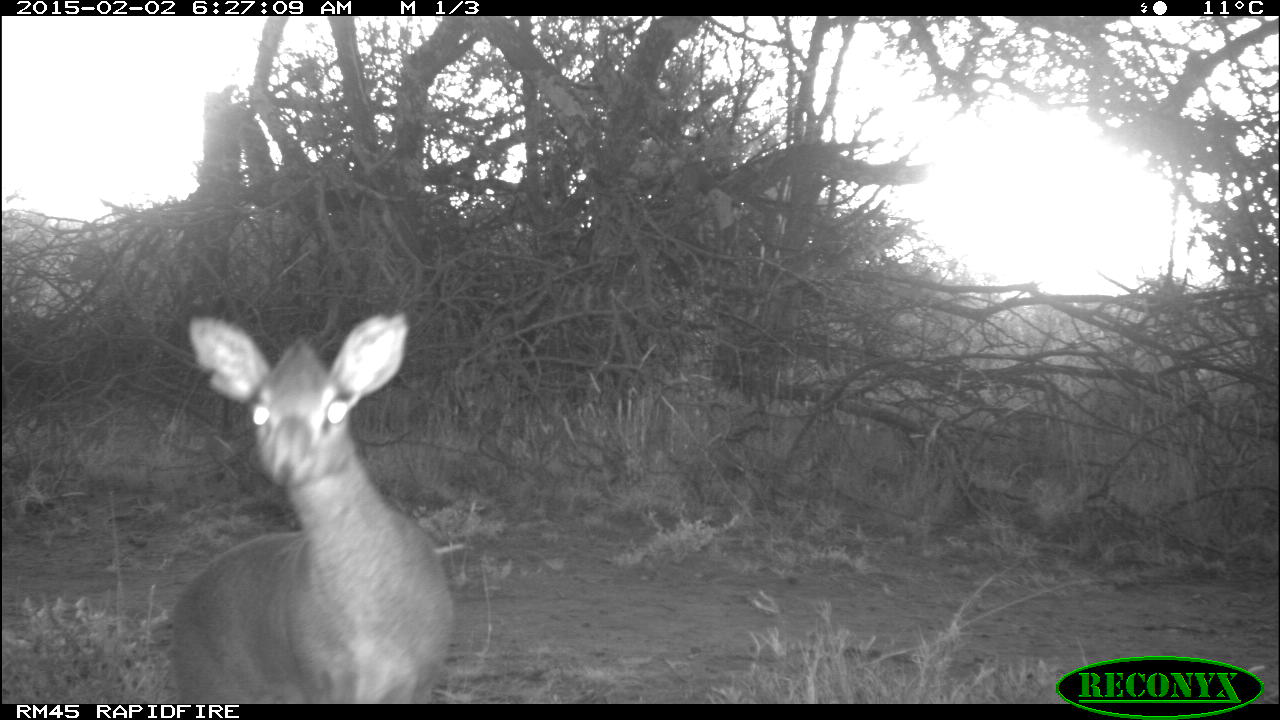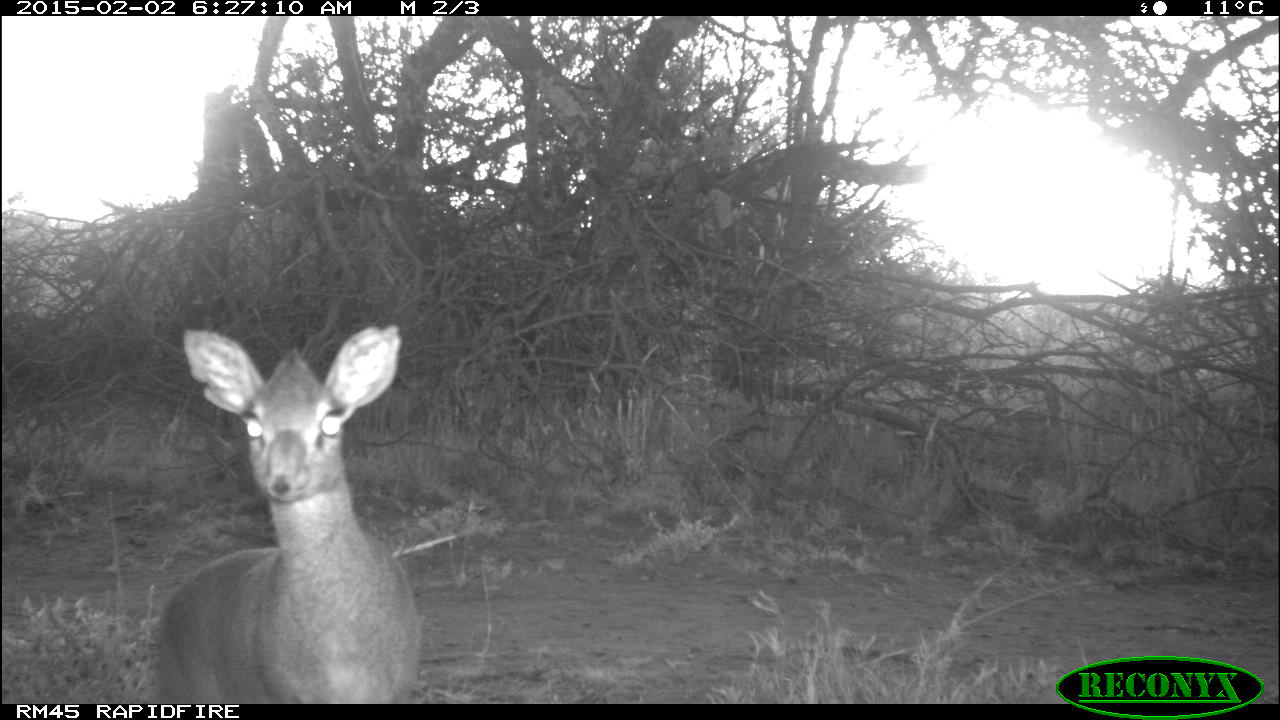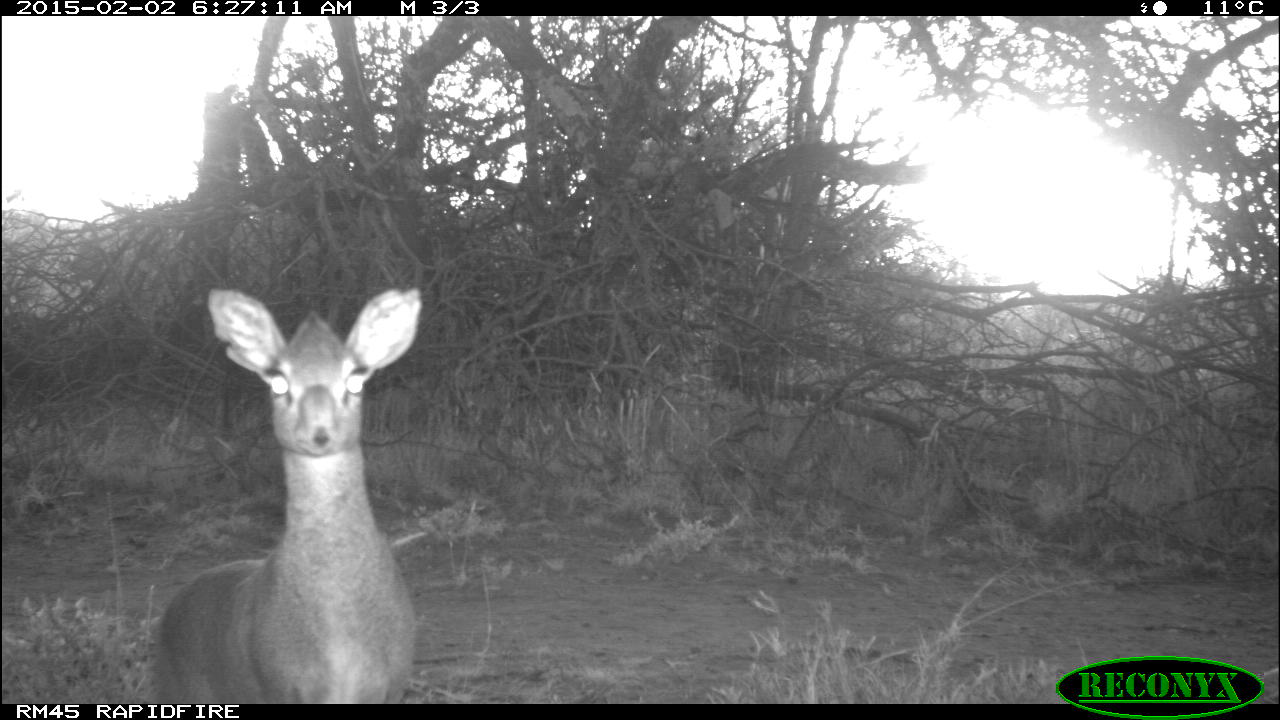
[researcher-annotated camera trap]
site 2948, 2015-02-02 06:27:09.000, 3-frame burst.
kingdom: Animalia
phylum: Chordata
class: Mammalia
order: Artiodactyla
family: Bovidae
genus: Madoqua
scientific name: Madoqua guentheri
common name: günther's dik-dik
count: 1